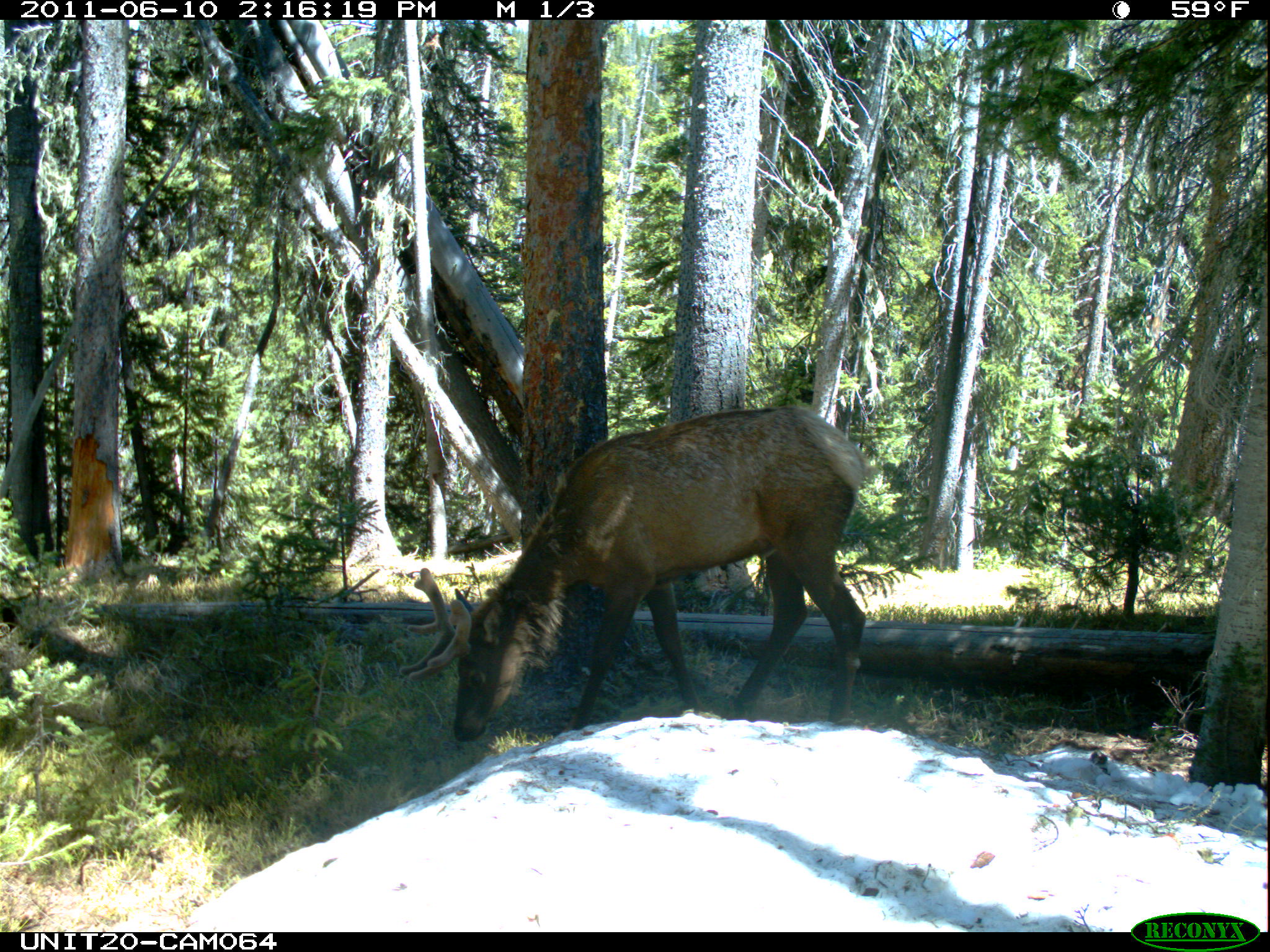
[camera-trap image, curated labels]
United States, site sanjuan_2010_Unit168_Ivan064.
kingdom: Animalia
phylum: Chordata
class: Mammalia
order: Artiodactyla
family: Cervidae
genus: Cervus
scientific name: Cervus elaphus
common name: red deer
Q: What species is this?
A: Cervus elaphus (red deer).